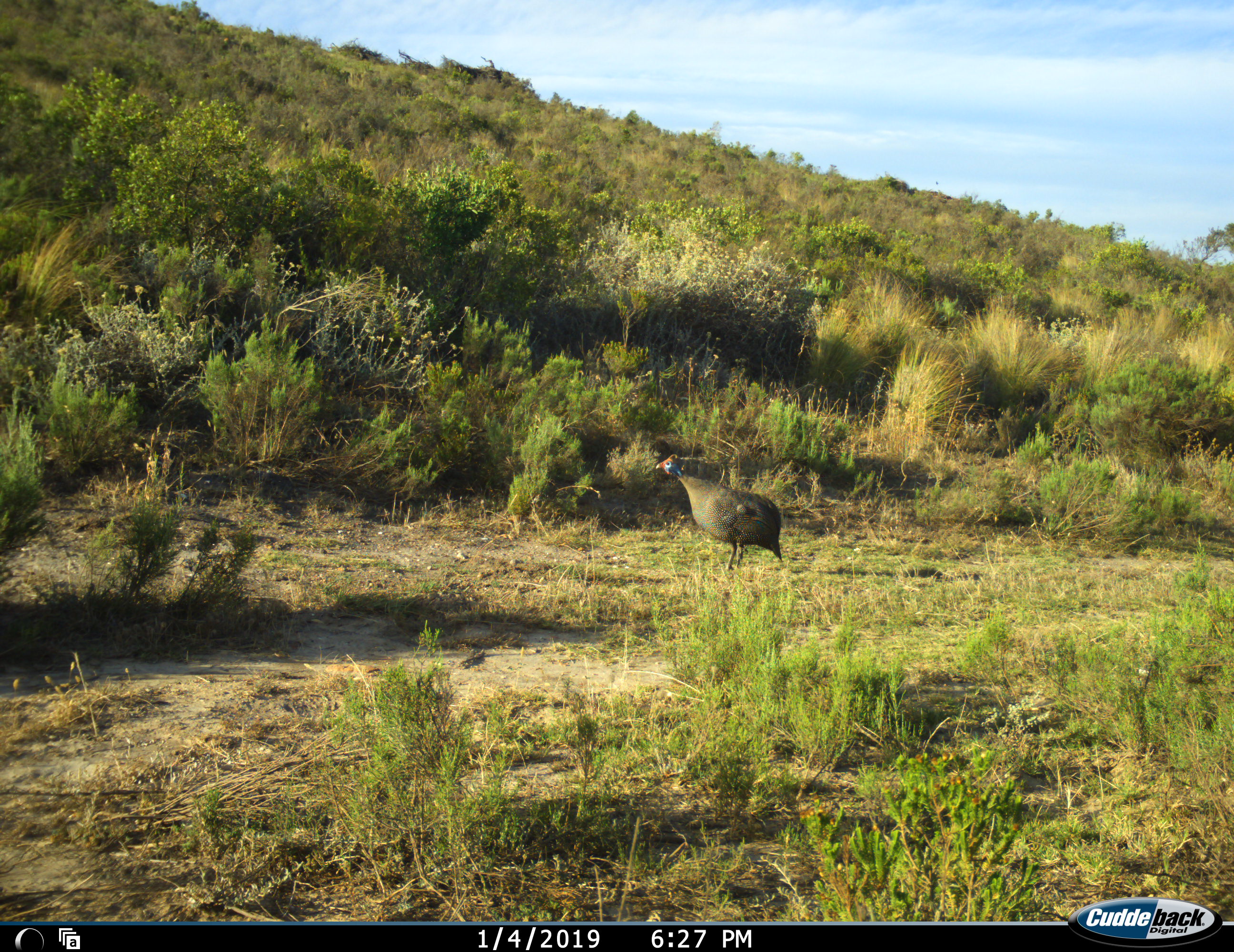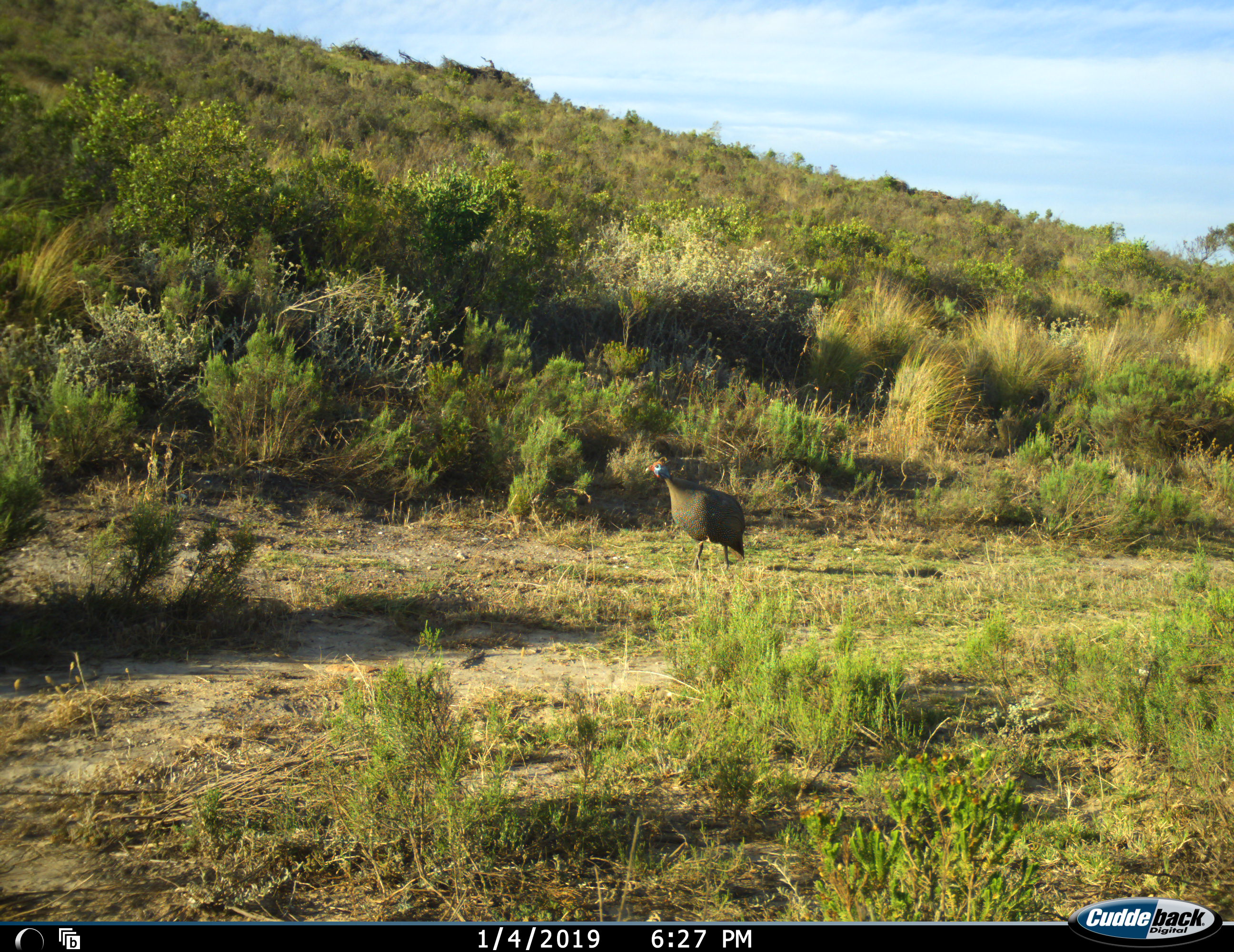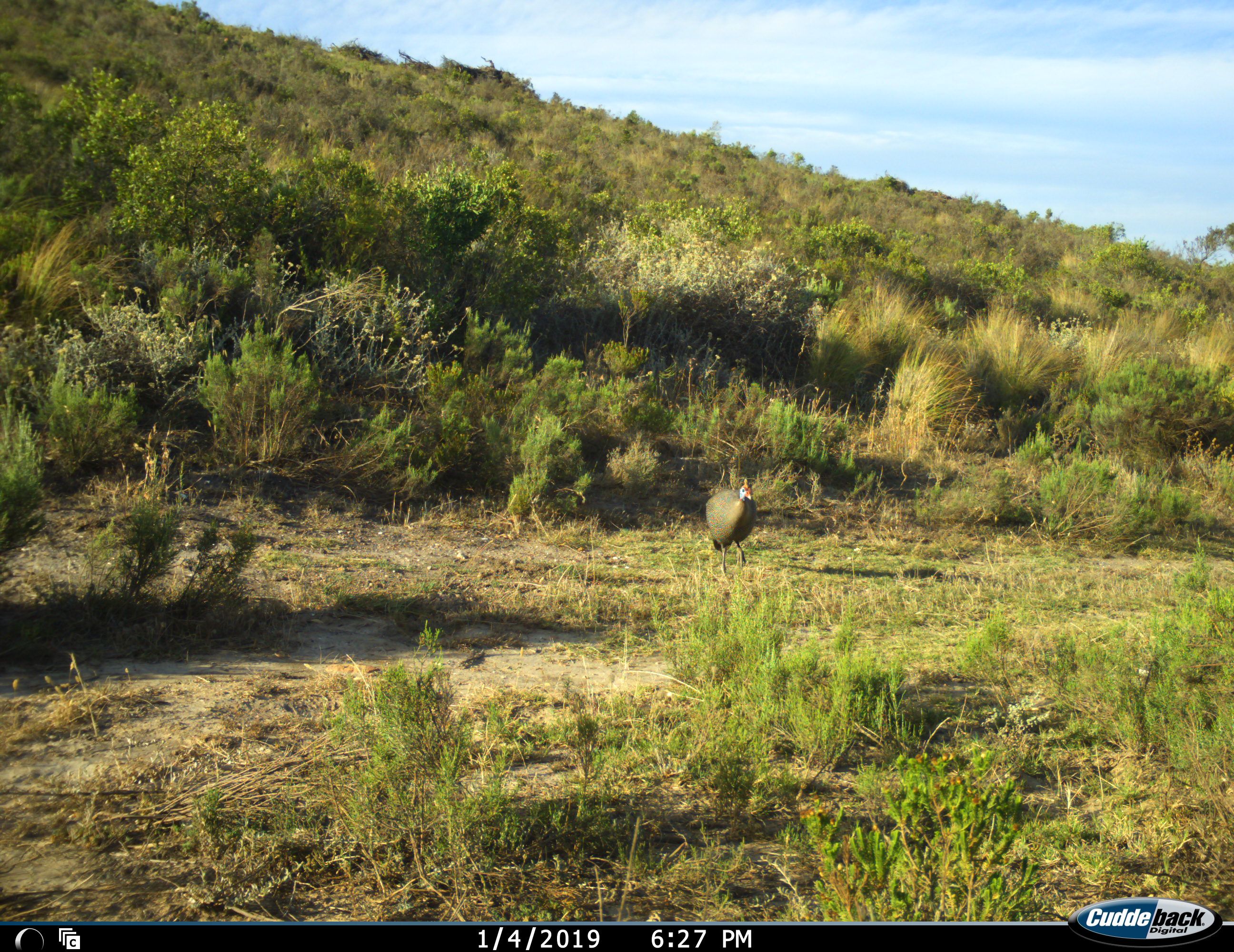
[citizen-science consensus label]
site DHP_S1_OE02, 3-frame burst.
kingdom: Animalia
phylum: Chordata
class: Aves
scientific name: Aves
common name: bird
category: birdother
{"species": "birdother (bird) (Aves)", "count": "1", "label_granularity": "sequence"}